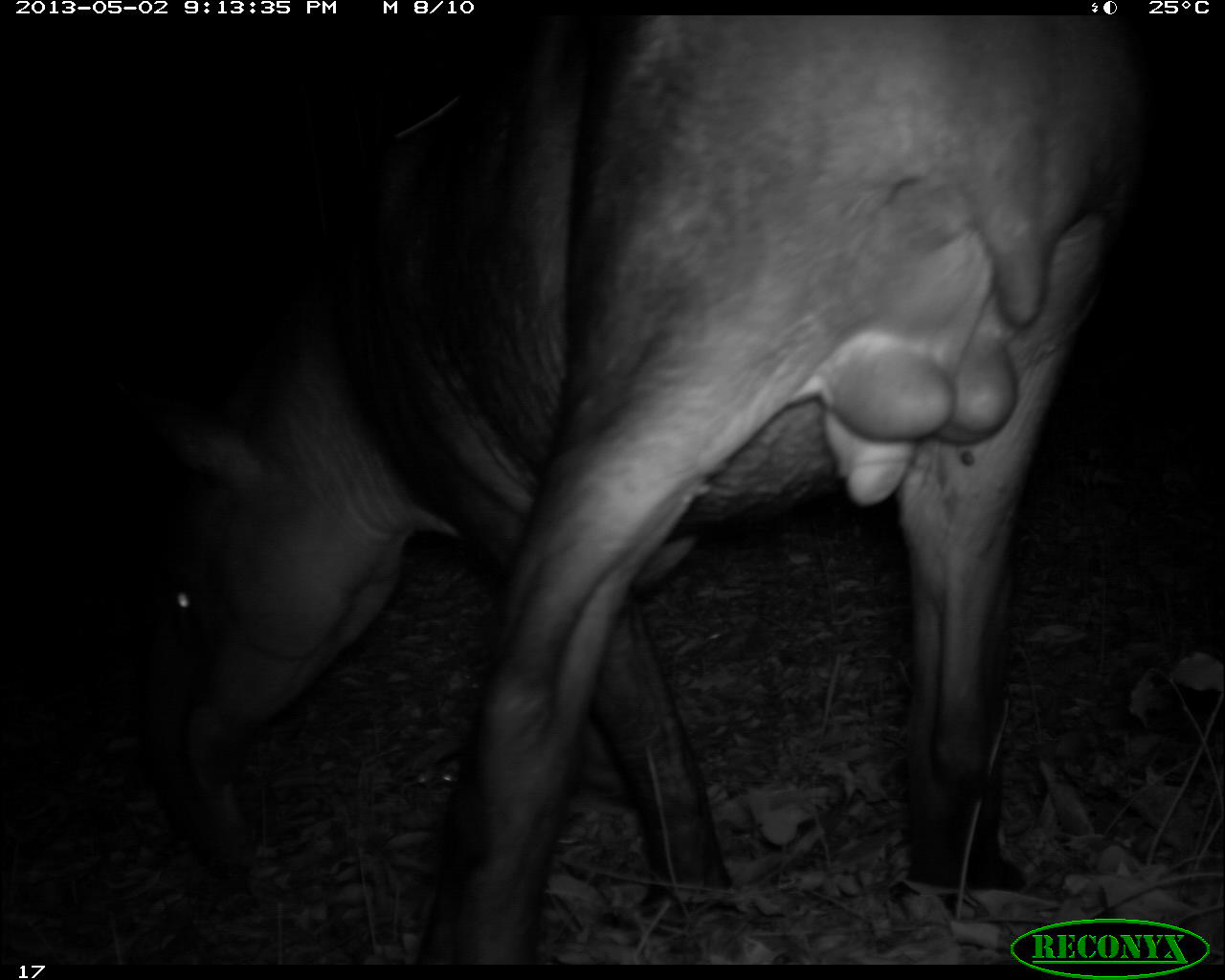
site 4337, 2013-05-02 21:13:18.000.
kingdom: Animalia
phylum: Chordata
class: Mammalia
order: Perissodactyla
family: Tapiridae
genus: Tapirus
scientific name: Tapirus bairdii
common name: baird's tapir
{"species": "Tapirus bairdii (baird's tapir)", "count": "1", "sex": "male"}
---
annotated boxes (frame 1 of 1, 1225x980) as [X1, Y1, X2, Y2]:
tapirus bairdii: [141, 14, 1147, 963]